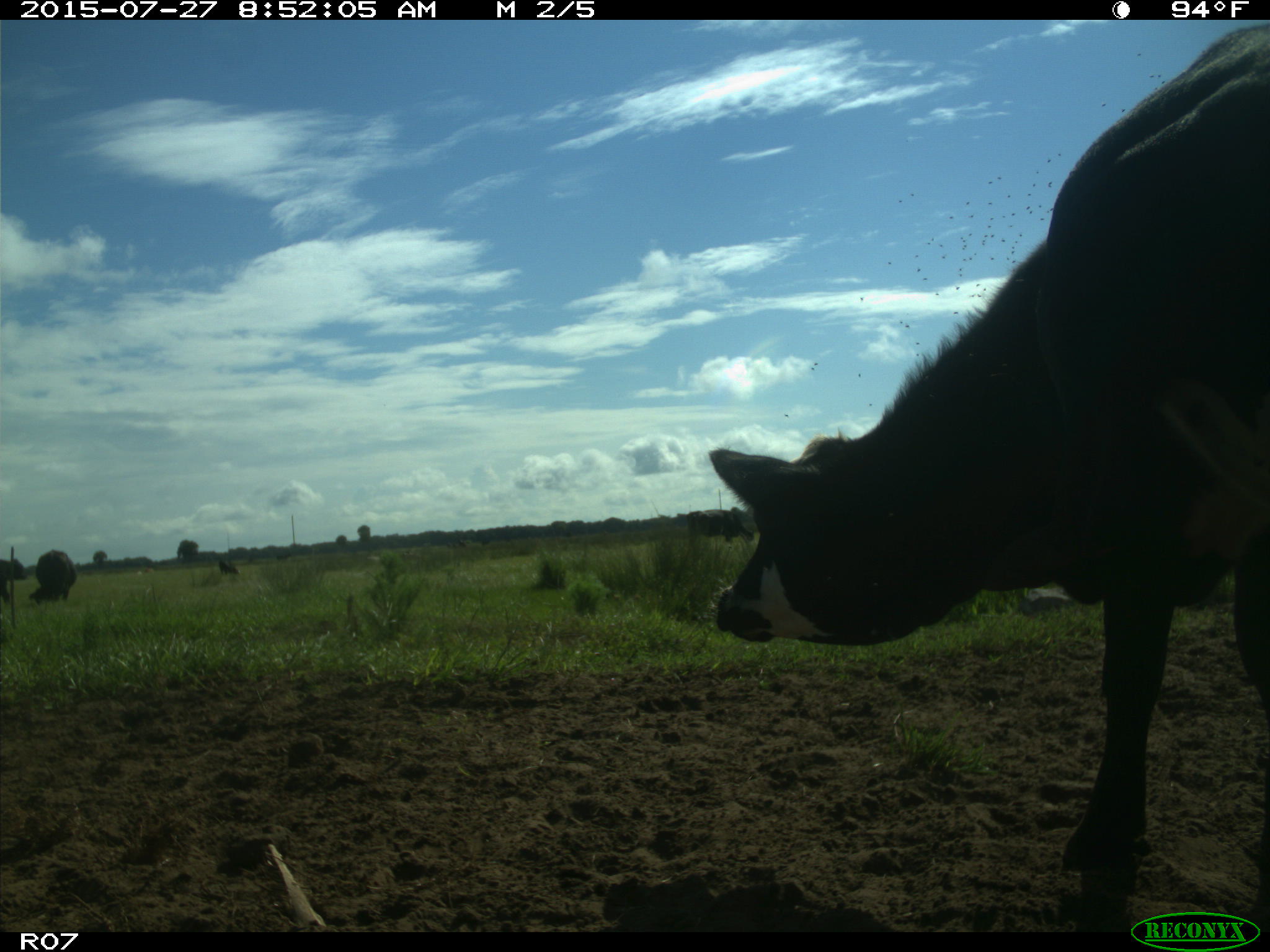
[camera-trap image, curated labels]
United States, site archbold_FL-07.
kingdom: Animalia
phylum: Chordata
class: Mammalia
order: Artiodactyla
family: Bovidae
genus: Bos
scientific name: Bos taurus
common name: domestic cow